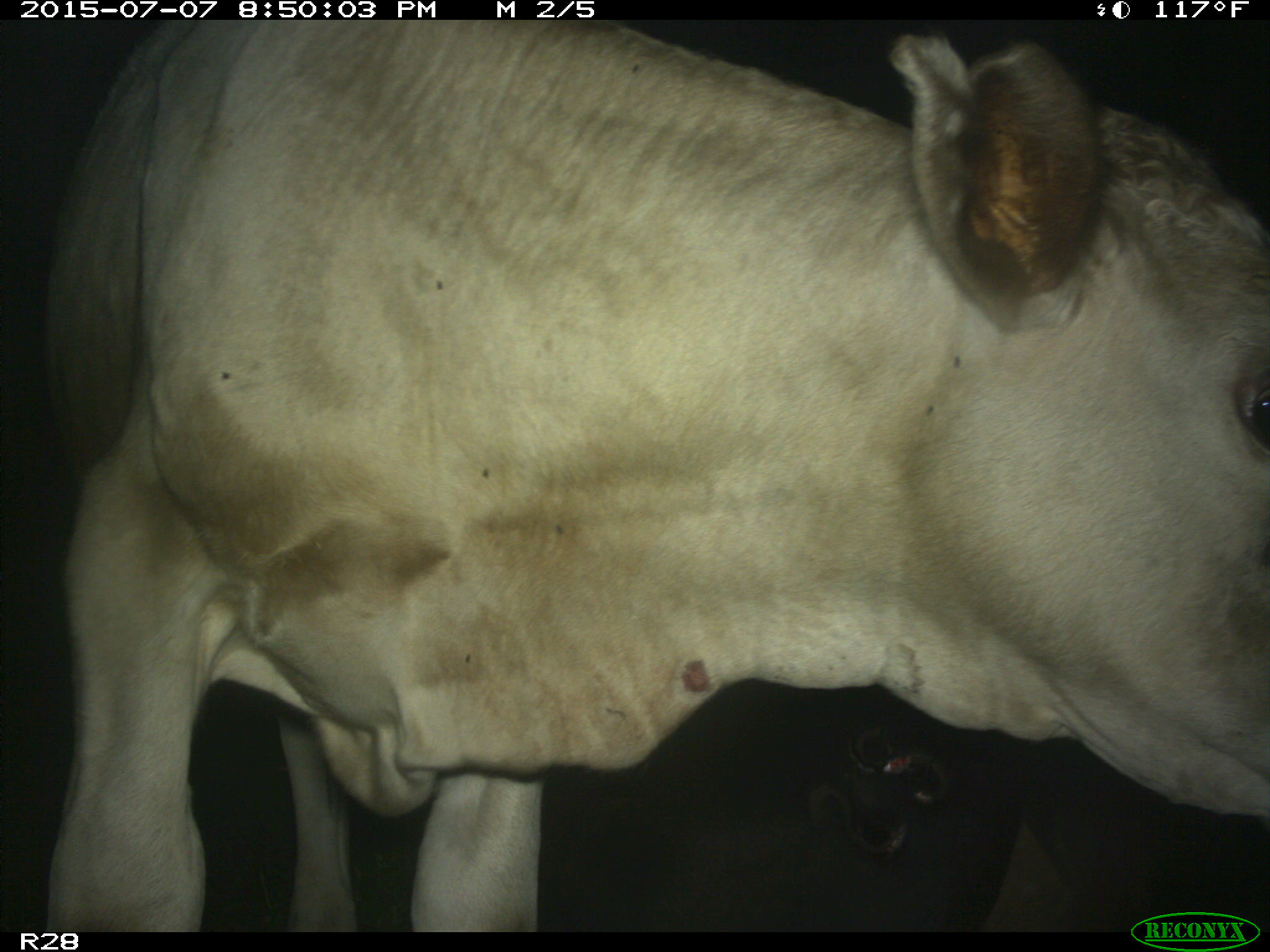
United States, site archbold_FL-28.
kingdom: Animalia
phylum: Chordata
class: Mammalia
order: Artiodactyla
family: Bovidae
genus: Bos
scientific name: Bos taurus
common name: domestic cow